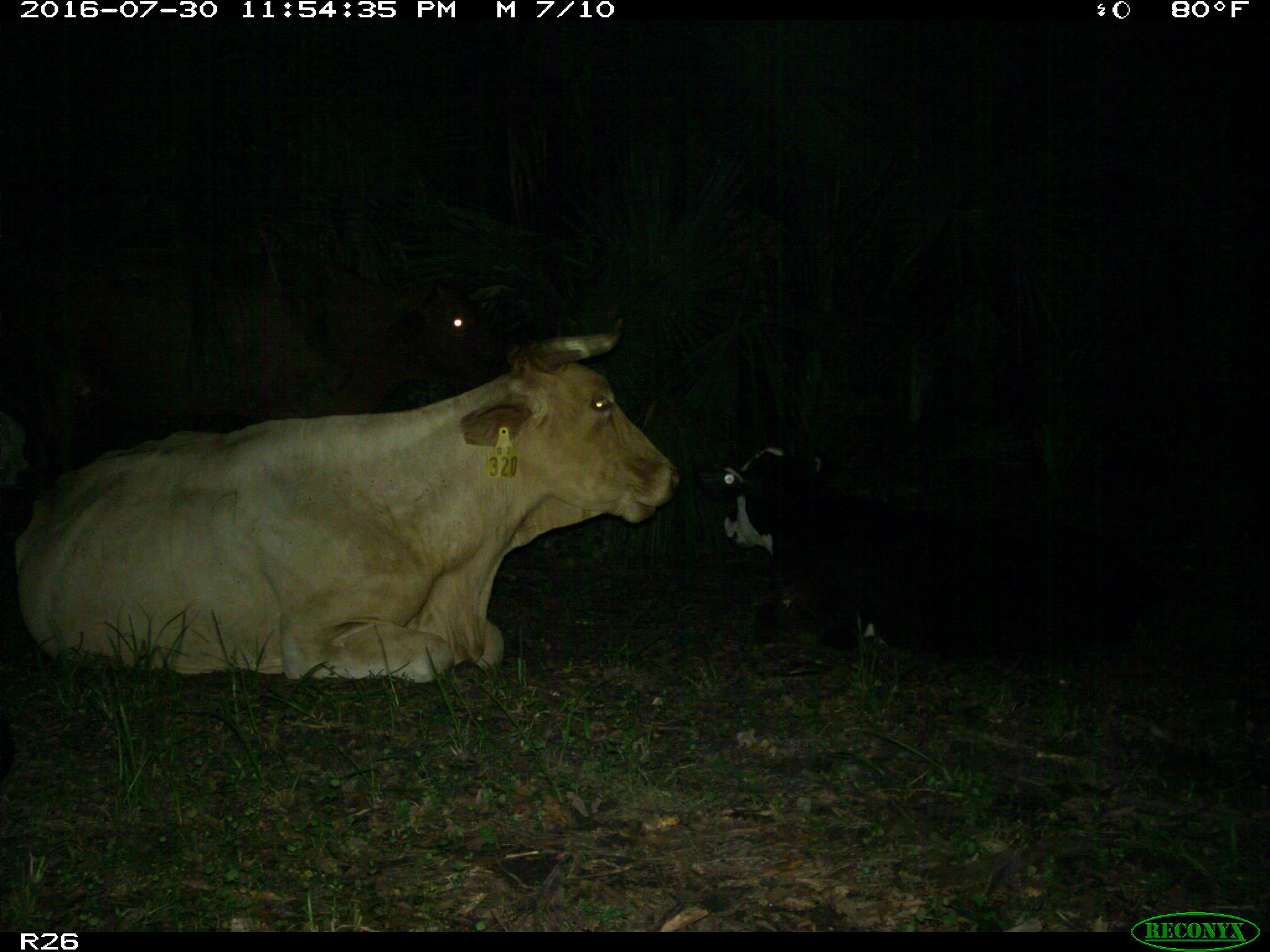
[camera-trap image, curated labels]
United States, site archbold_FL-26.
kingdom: Animalia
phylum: Chordata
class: Mammalia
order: Artiodactyla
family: Bovidae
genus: Bos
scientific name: Bos taurus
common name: domestic cow